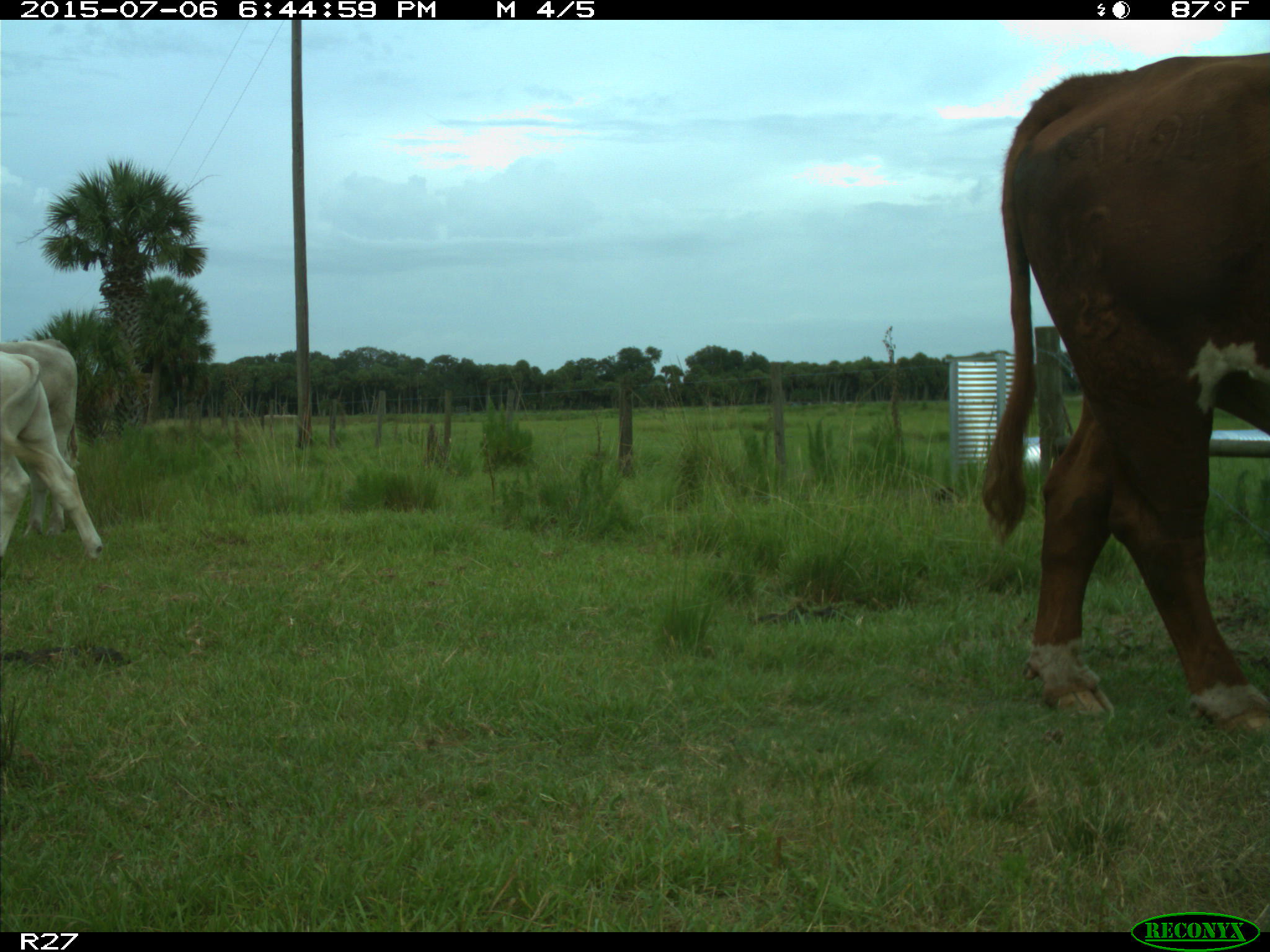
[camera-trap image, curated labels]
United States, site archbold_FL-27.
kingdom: Animalia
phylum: Chordata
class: Mammalia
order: Artiodactyla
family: Bovidae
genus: Bos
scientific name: Bos taurus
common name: domestic cow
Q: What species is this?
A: Bos taurus (domestic cow).